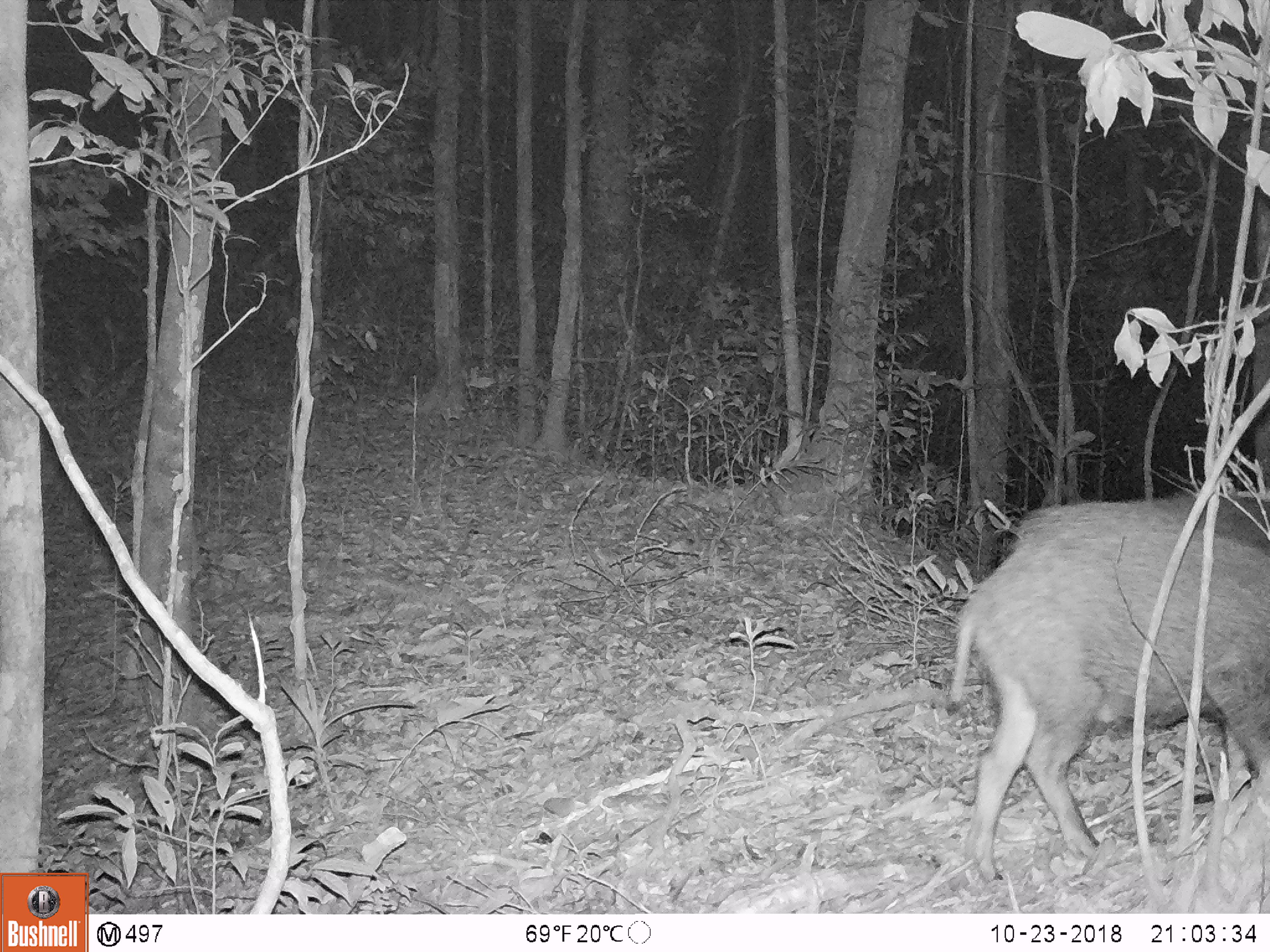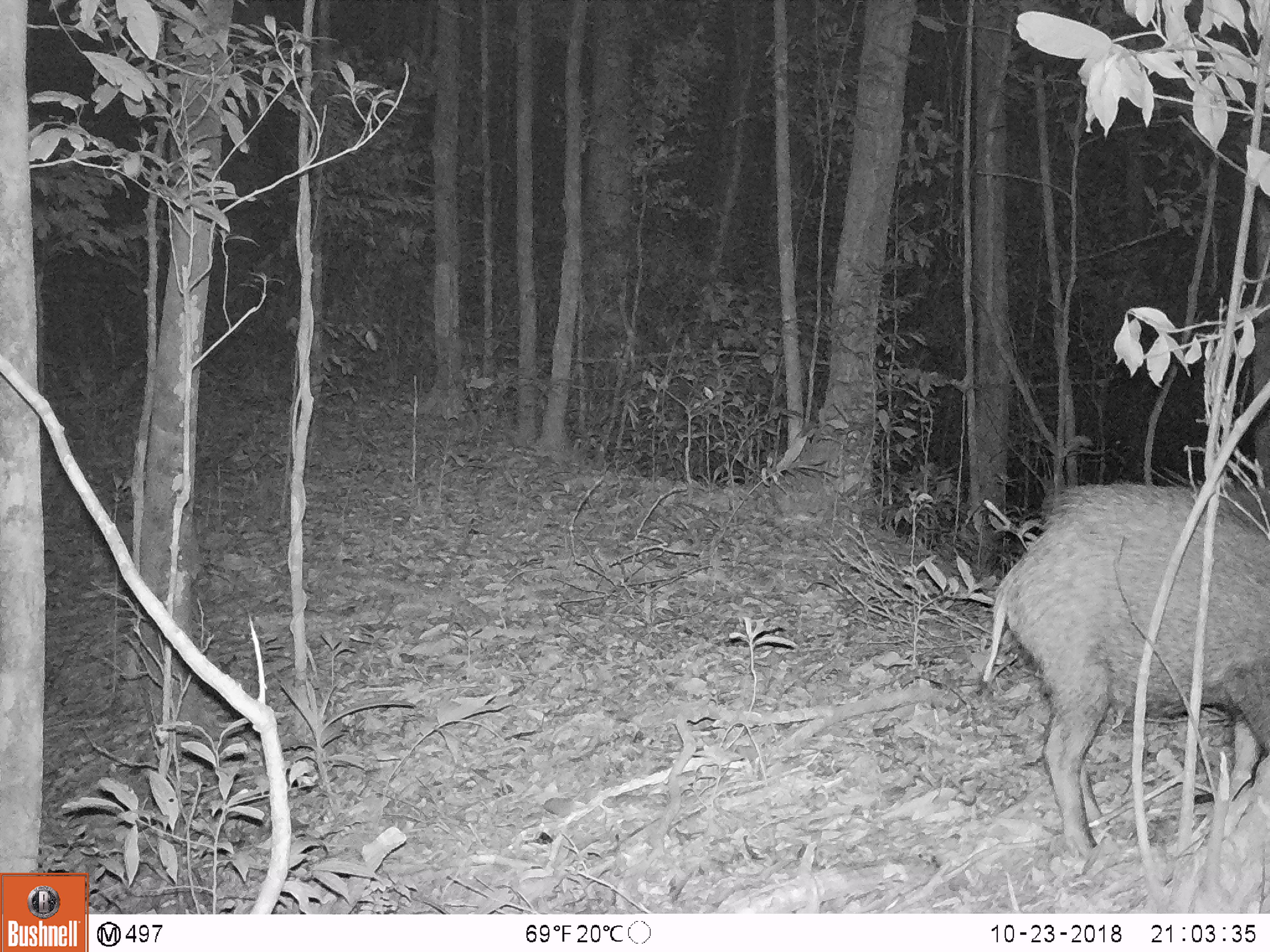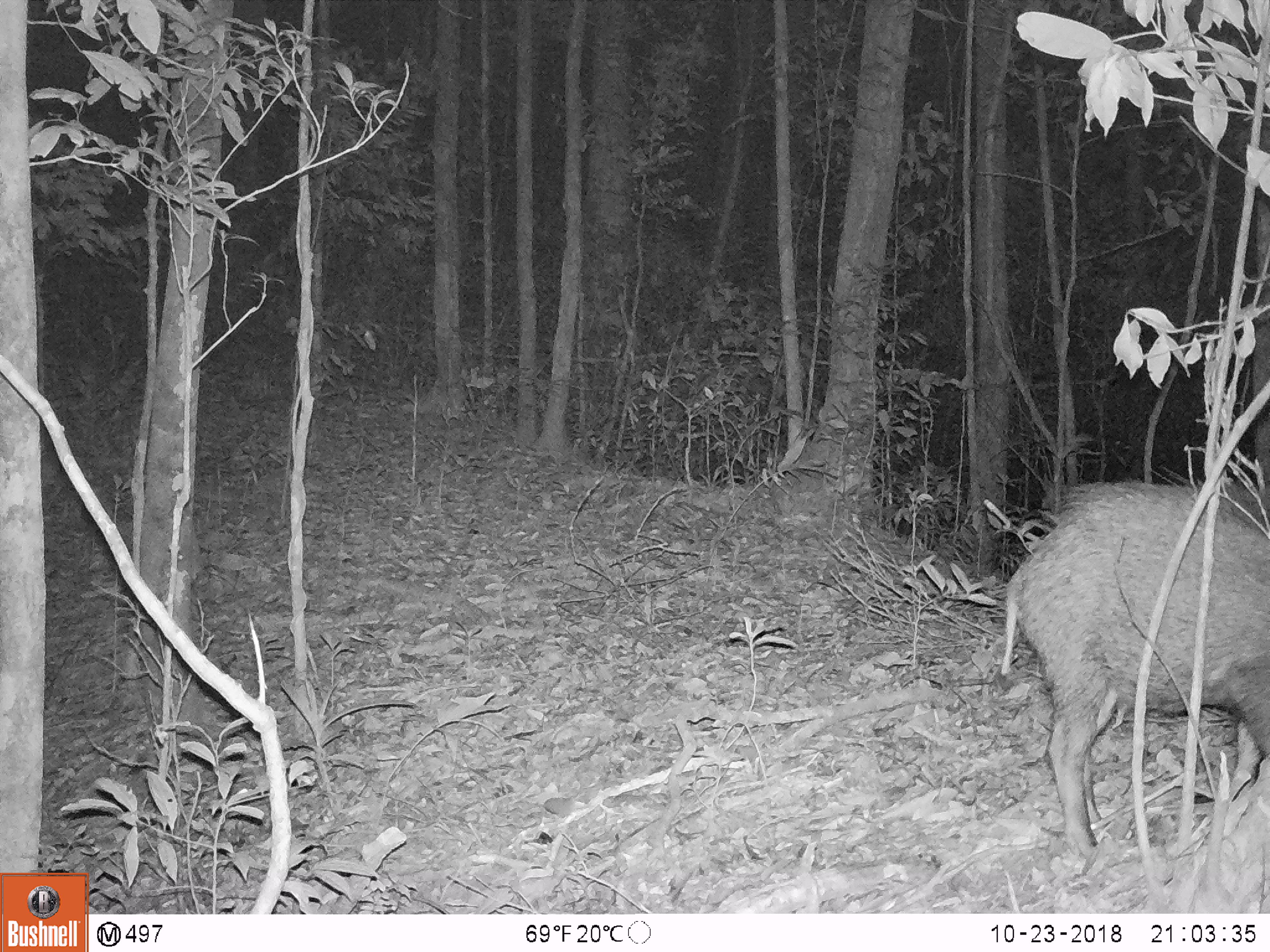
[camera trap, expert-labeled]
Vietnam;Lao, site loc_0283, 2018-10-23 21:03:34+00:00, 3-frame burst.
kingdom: Animalia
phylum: Chordata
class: Mammalia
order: Artiodactyla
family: Suidae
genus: Sus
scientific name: Sus scrofa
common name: eurasian wild pig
Eurasian wild pig (Sus scrofa). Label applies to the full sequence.